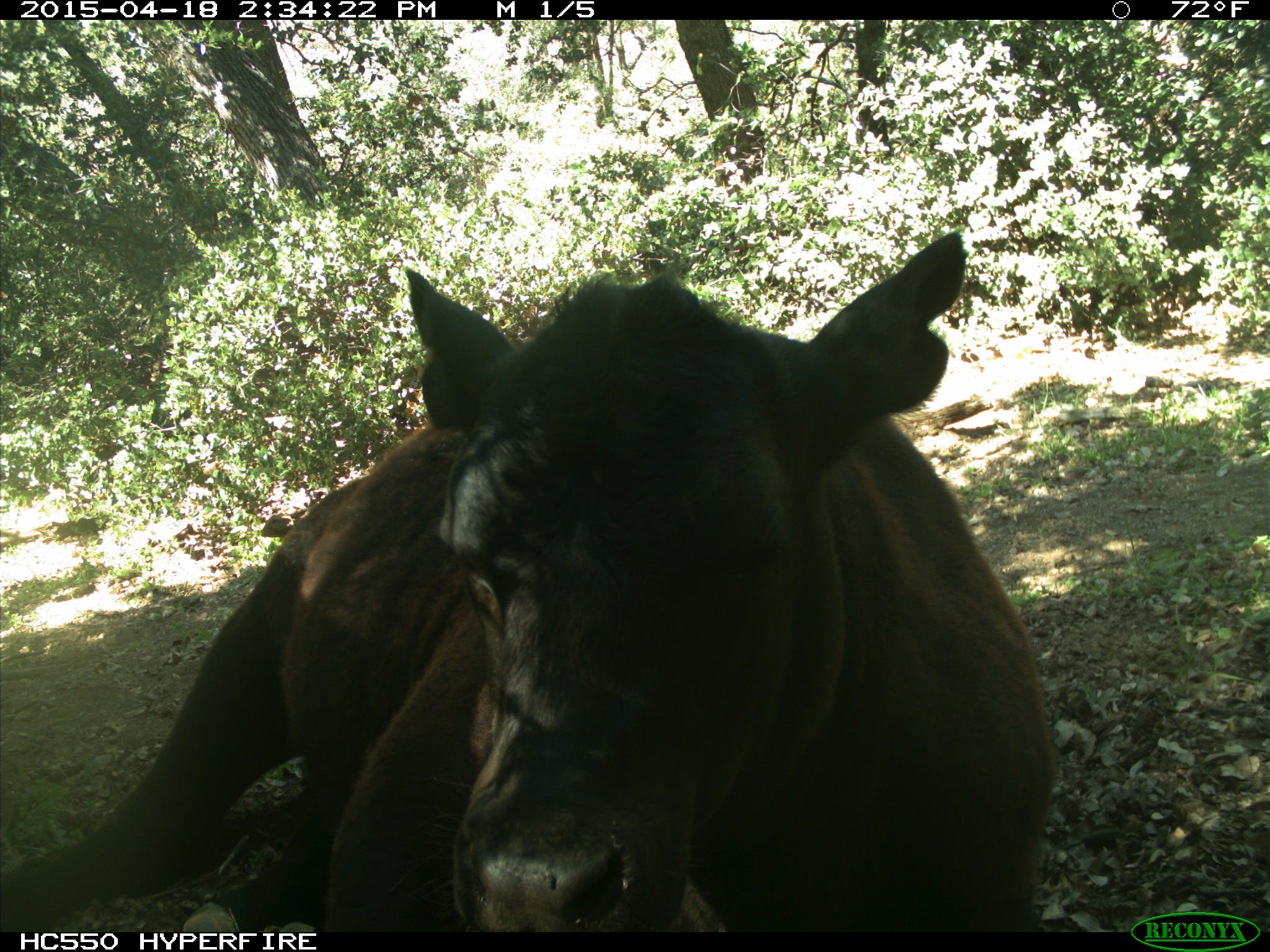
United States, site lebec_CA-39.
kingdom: Animalia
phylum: Chordata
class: Mammalia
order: Artiodactyla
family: Bovidae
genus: Bos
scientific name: Bos taurus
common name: domestic cow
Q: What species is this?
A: Bos taurus (domestic cow).